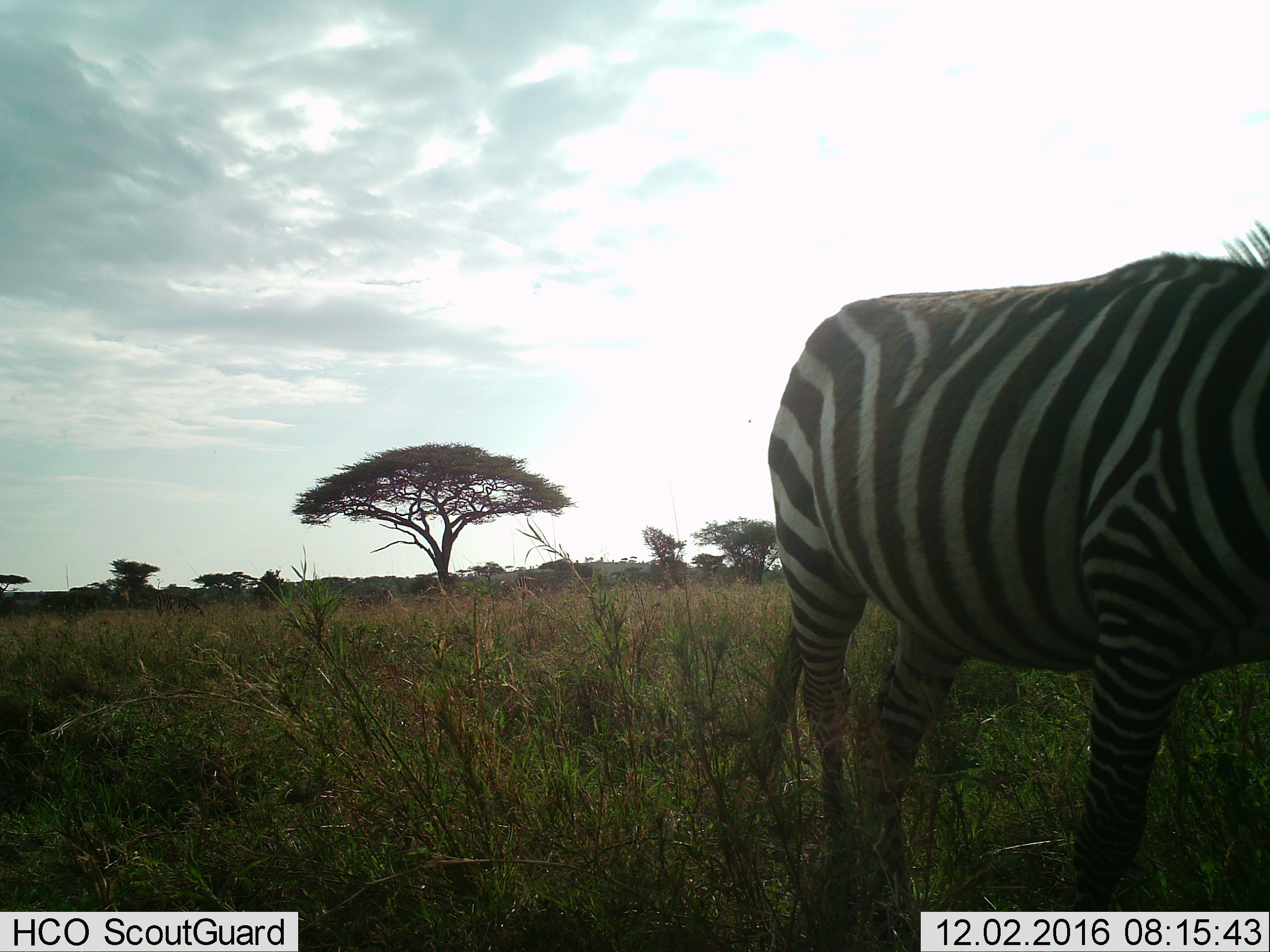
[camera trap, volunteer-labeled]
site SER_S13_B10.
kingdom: Animalia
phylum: Chordata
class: Mammalia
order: Perissodactyla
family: Equidae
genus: Equus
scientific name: Equus quagga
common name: plains zebra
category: zebraplains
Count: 1.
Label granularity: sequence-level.